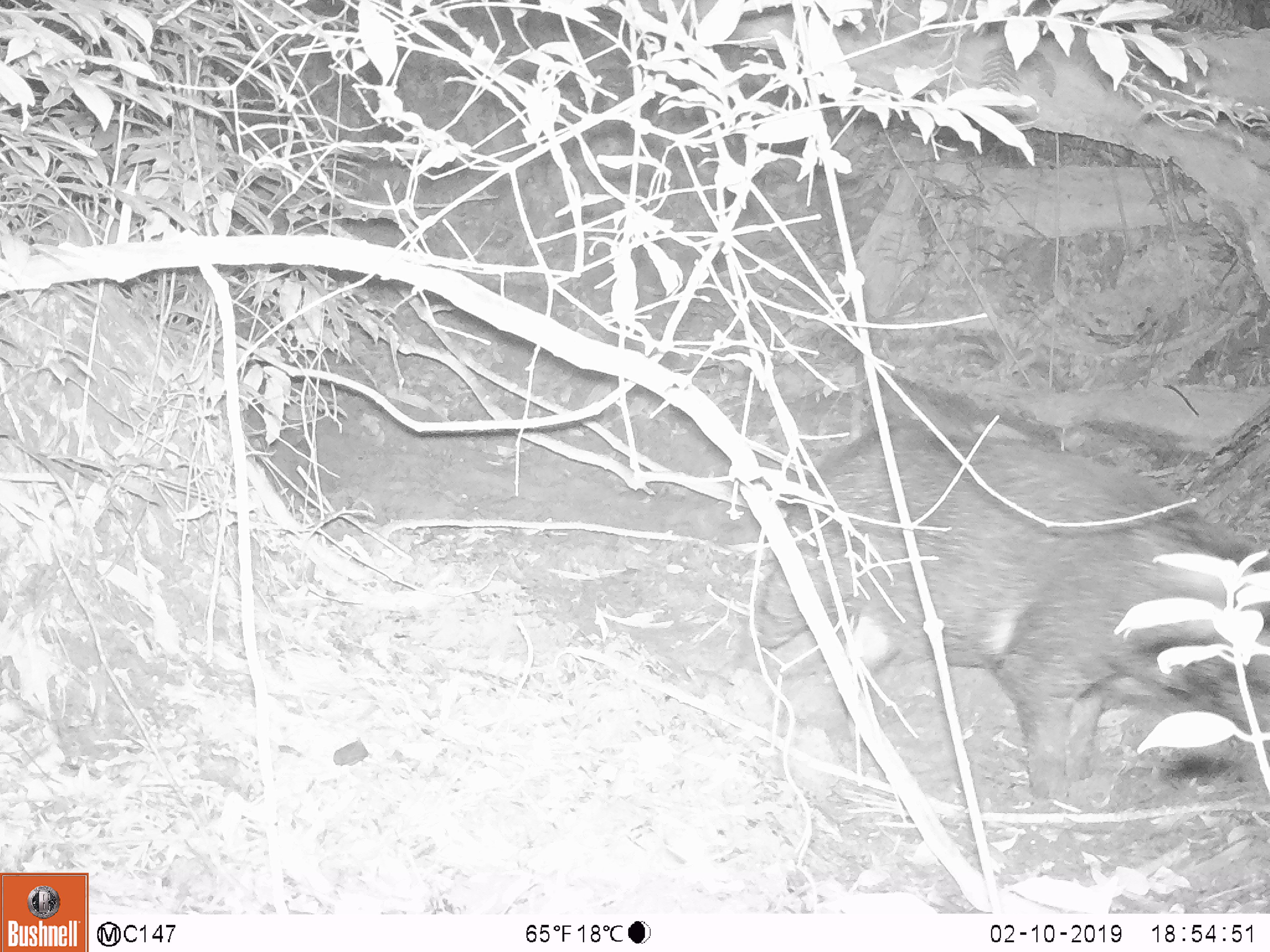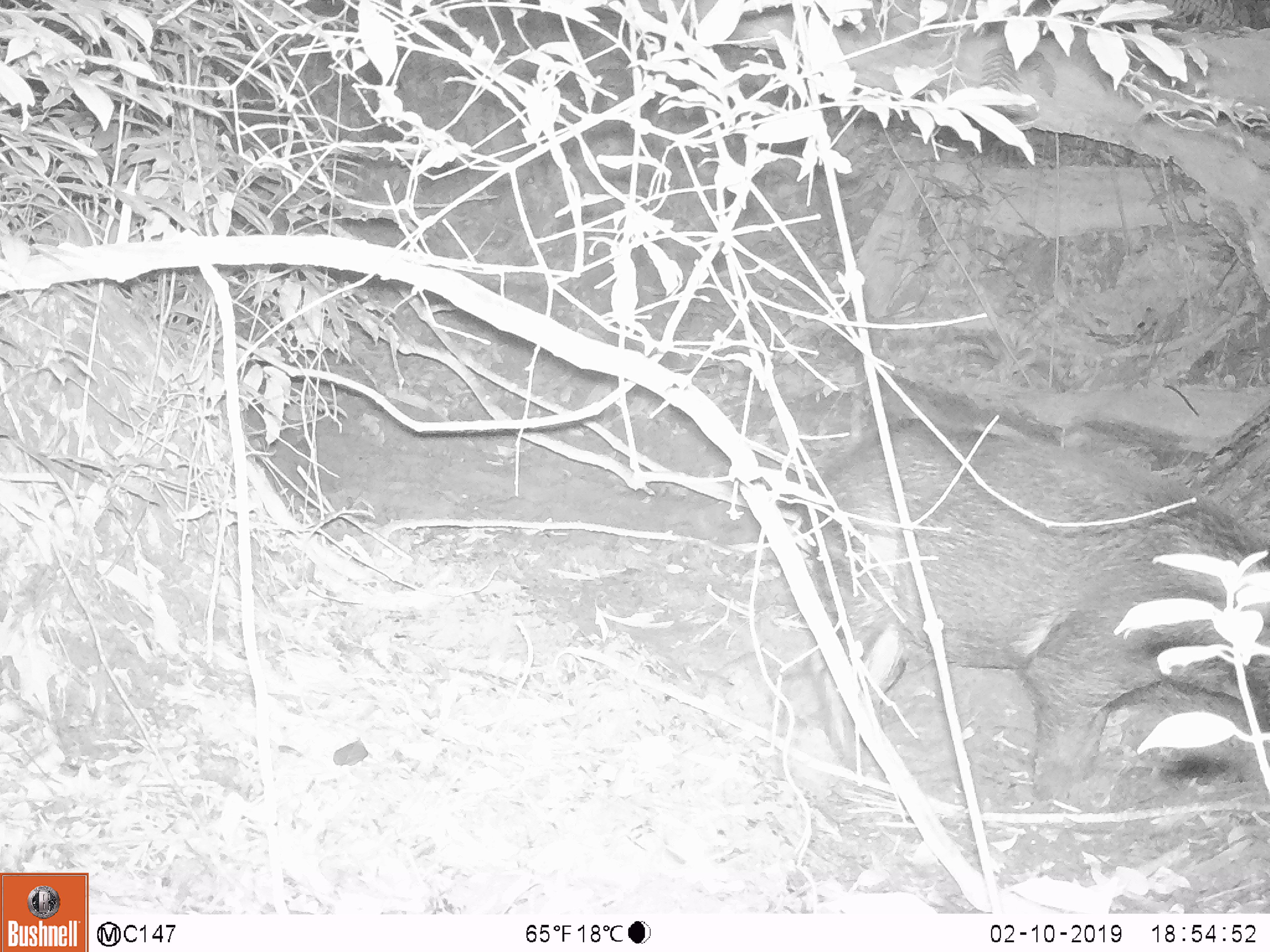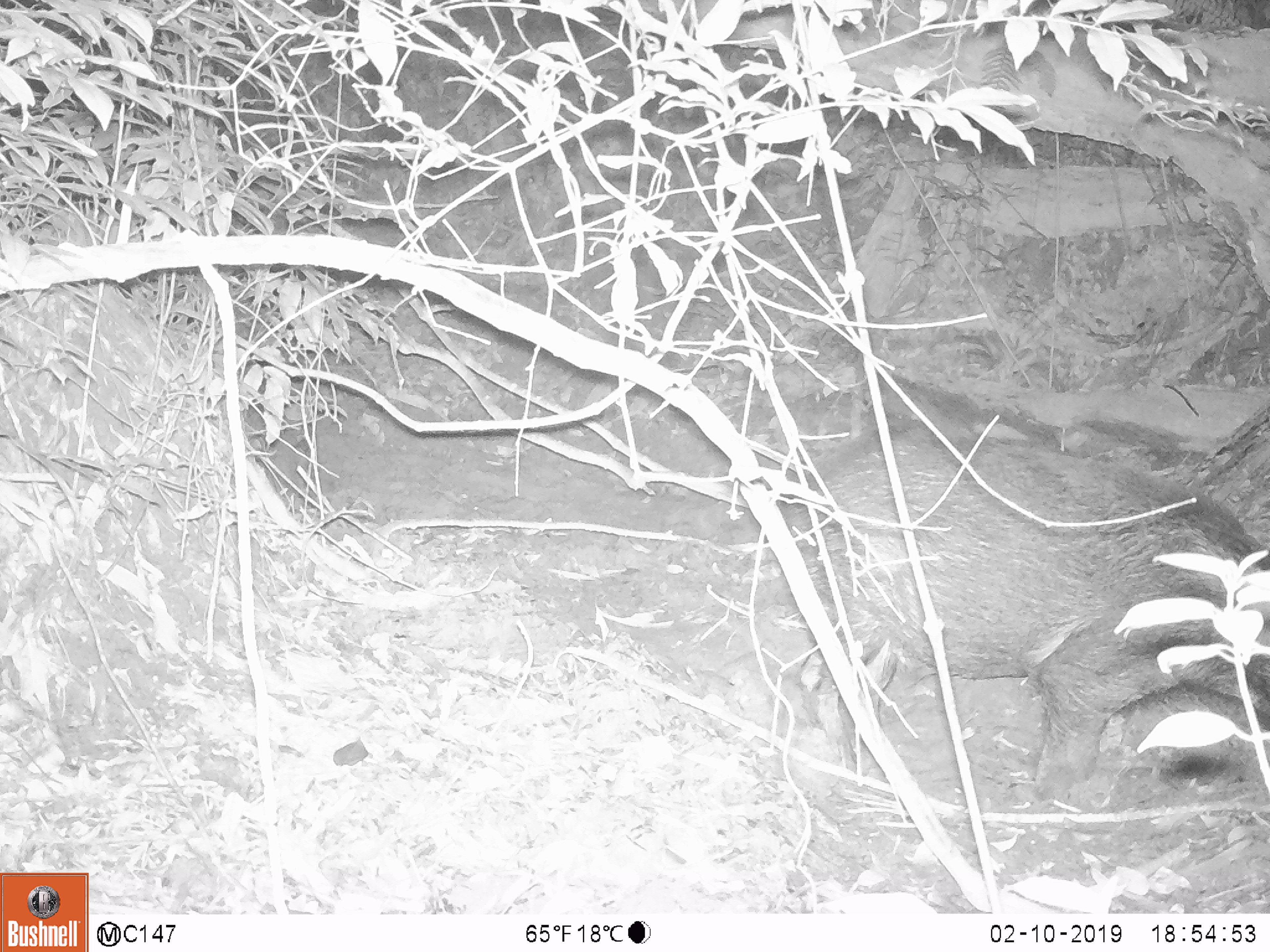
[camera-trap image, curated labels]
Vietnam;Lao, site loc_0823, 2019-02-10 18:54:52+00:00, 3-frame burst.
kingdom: Animalia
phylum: Chordata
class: Mammalia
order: Artiodactyla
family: Suidae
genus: Sus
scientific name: Sus scrofa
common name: eurasian wild pig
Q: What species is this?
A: Eurasian wild pig (Sus scrofa).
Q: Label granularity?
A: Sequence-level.